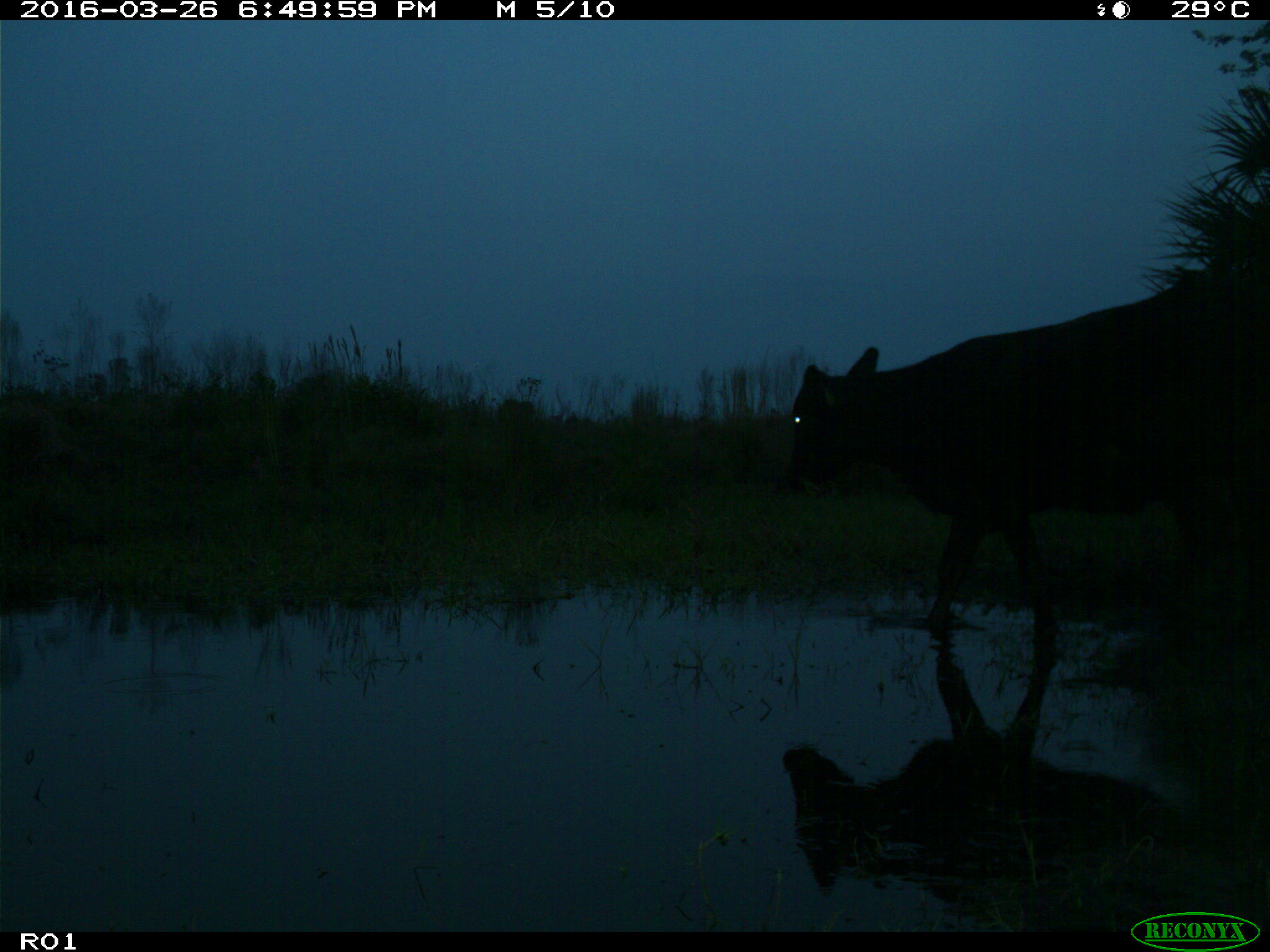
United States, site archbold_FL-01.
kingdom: Animalia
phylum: Chordata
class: Mammalia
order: Artiodactyla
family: Bovidae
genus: Bos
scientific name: Bos taurus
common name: domestic cow